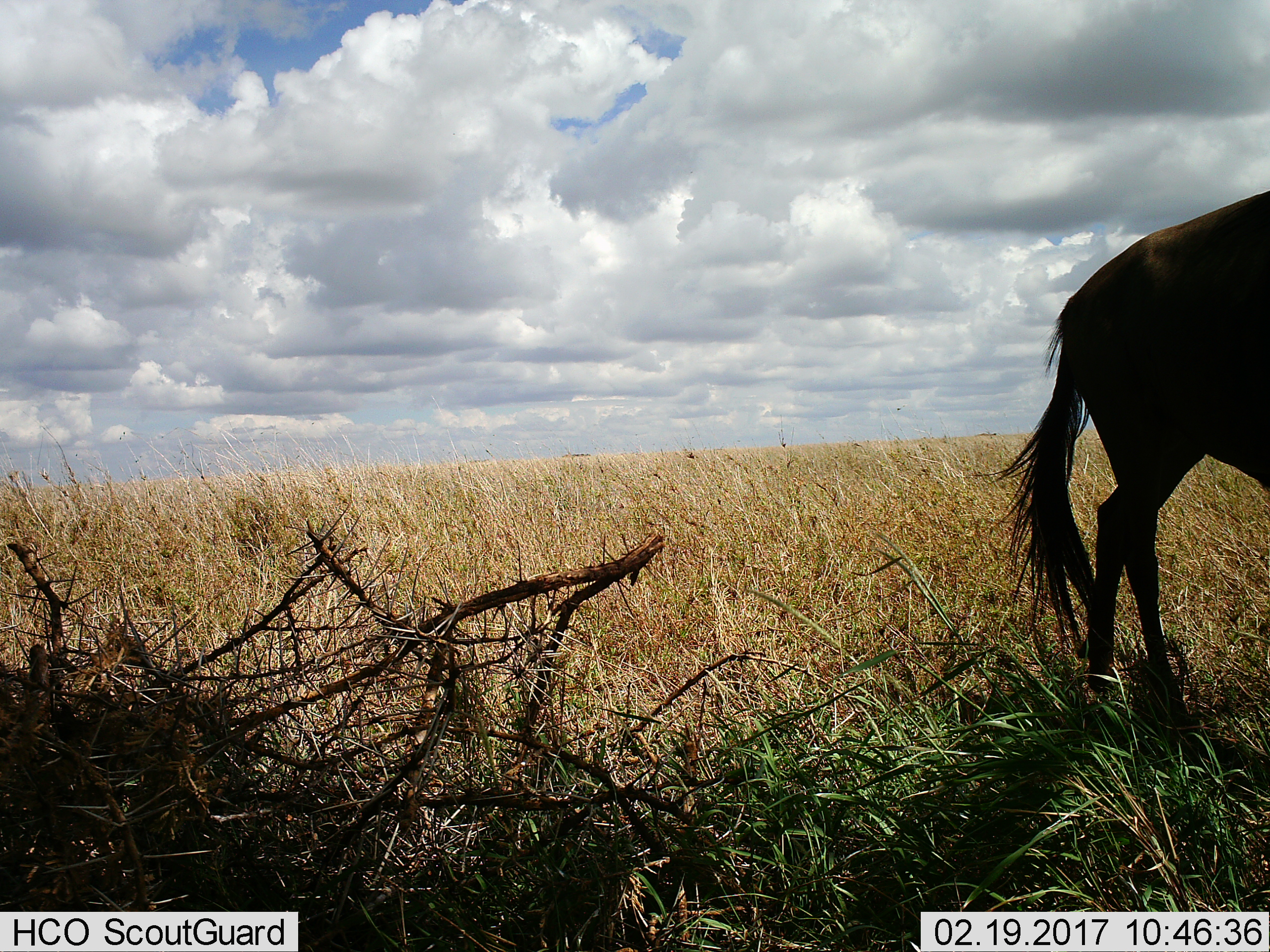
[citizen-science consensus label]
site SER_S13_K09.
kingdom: Animalia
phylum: Chordata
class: Mammalia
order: Artiodactyla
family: Bovidae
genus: Connochaetes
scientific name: Connochaetes taurinus taurinus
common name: blue wildebeest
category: wildebeestblue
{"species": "wildebeestblue (blue wildebeest) (Connochaetes taurinus taurinus)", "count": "1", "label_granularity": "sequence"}